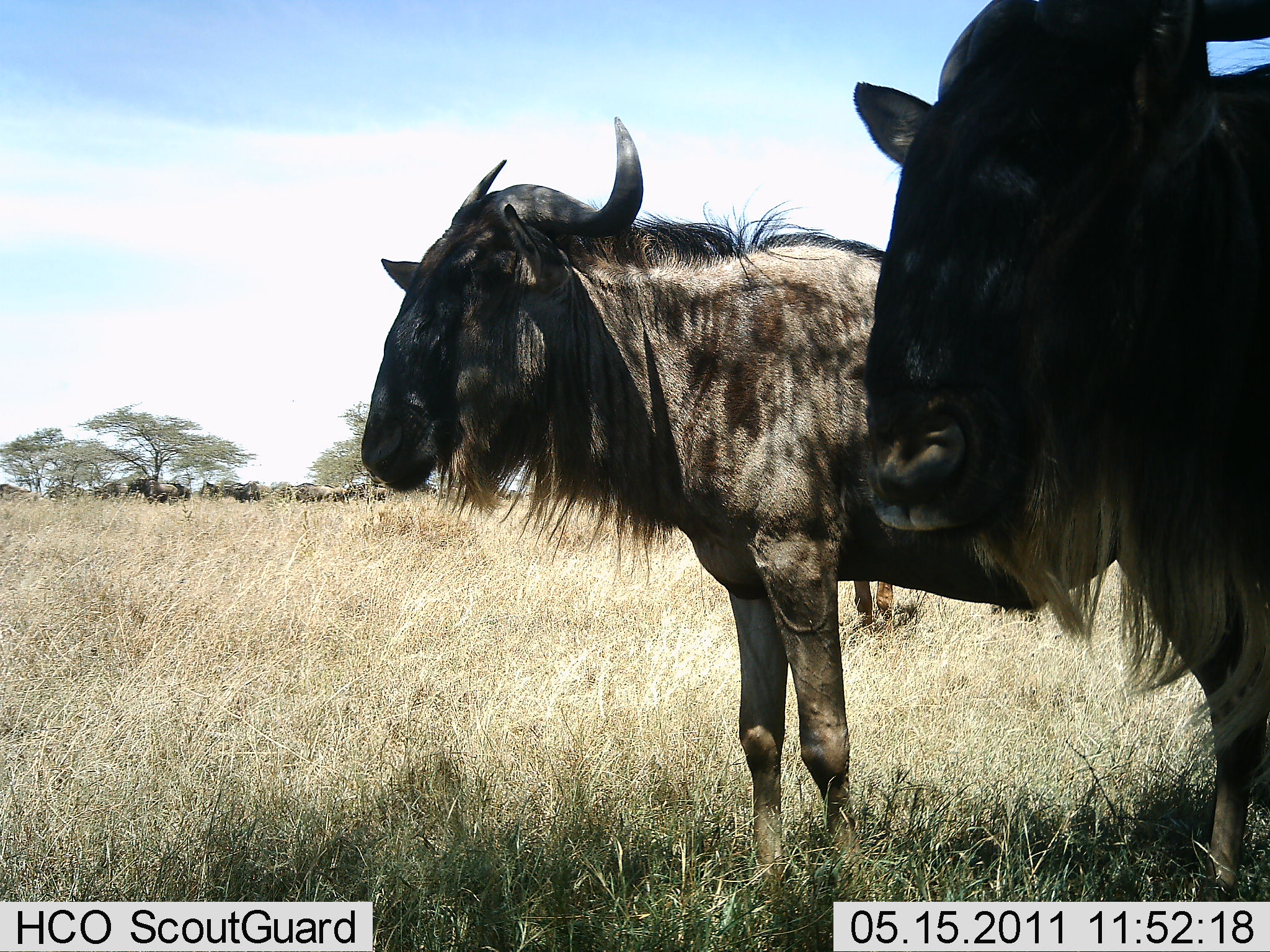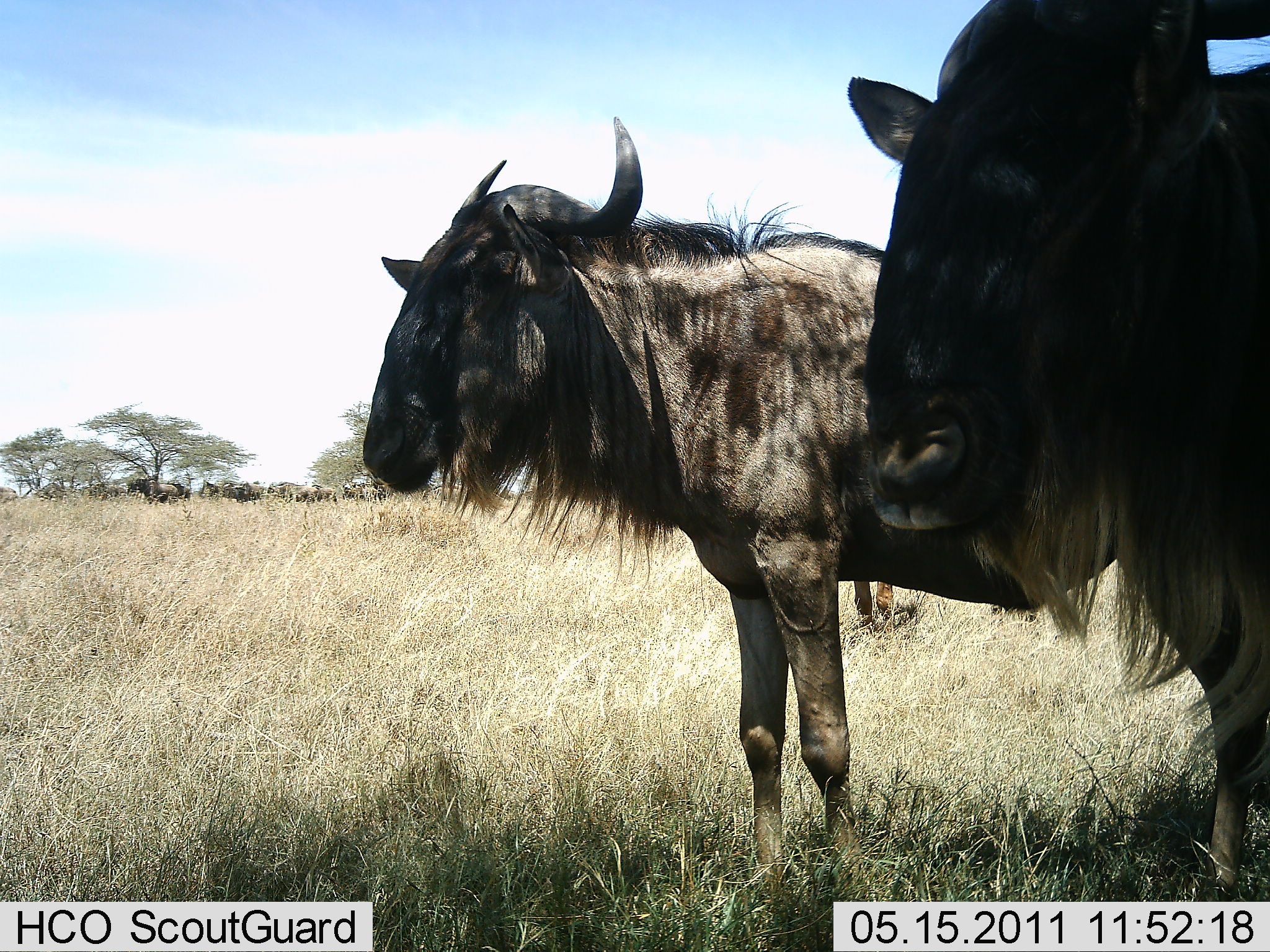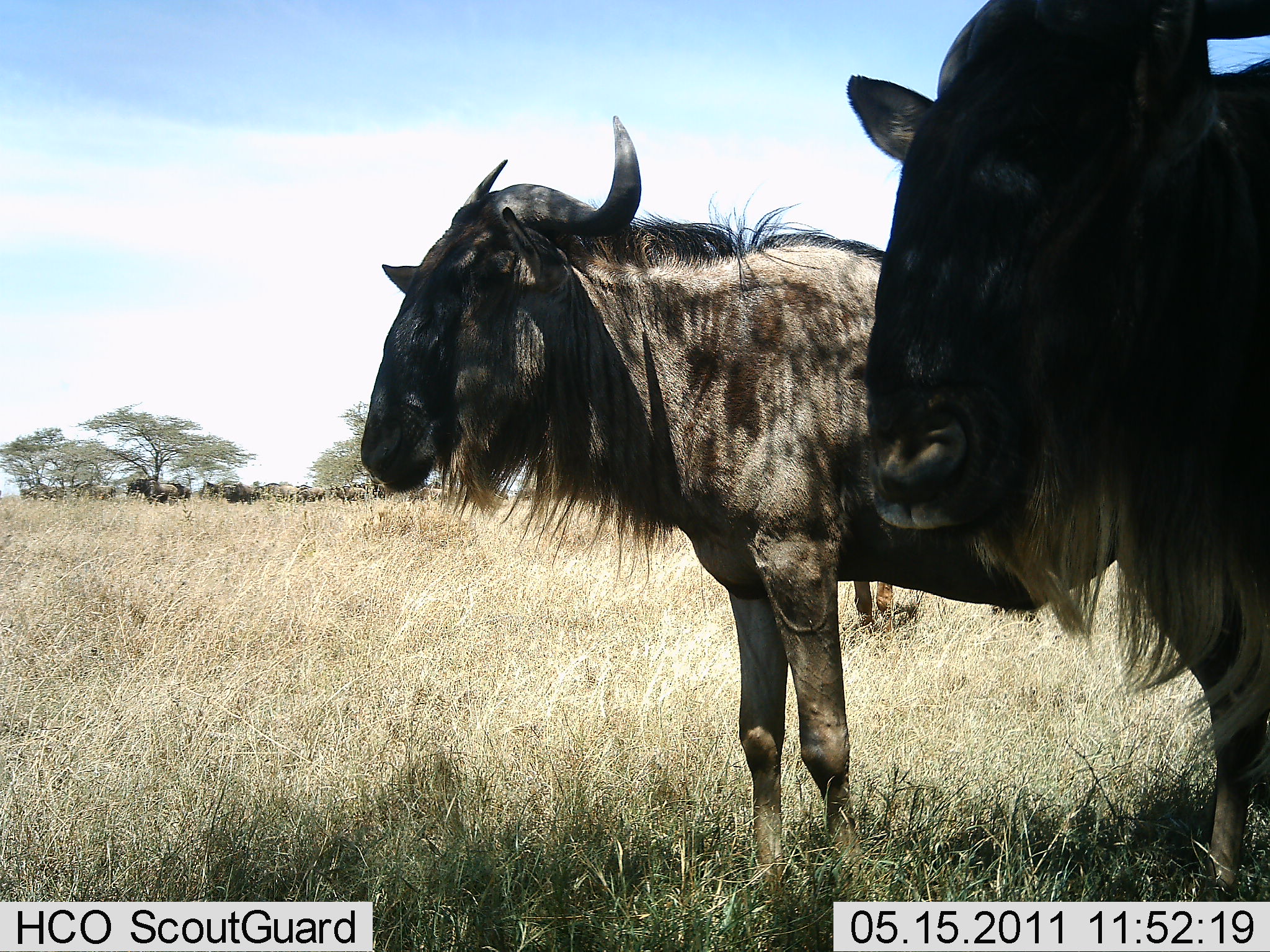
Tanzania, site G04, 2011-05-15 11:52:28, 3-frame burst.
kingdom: Animalia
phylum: Chordata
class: Mammalia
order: Artiodactyla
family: Bovidae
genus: Connochaetes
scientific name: Connochaetes taurinus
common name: blue wildebeest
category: wildebeest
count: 11-50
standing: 100%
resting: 0%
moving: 18%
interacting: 9%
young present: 0%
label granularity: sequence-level